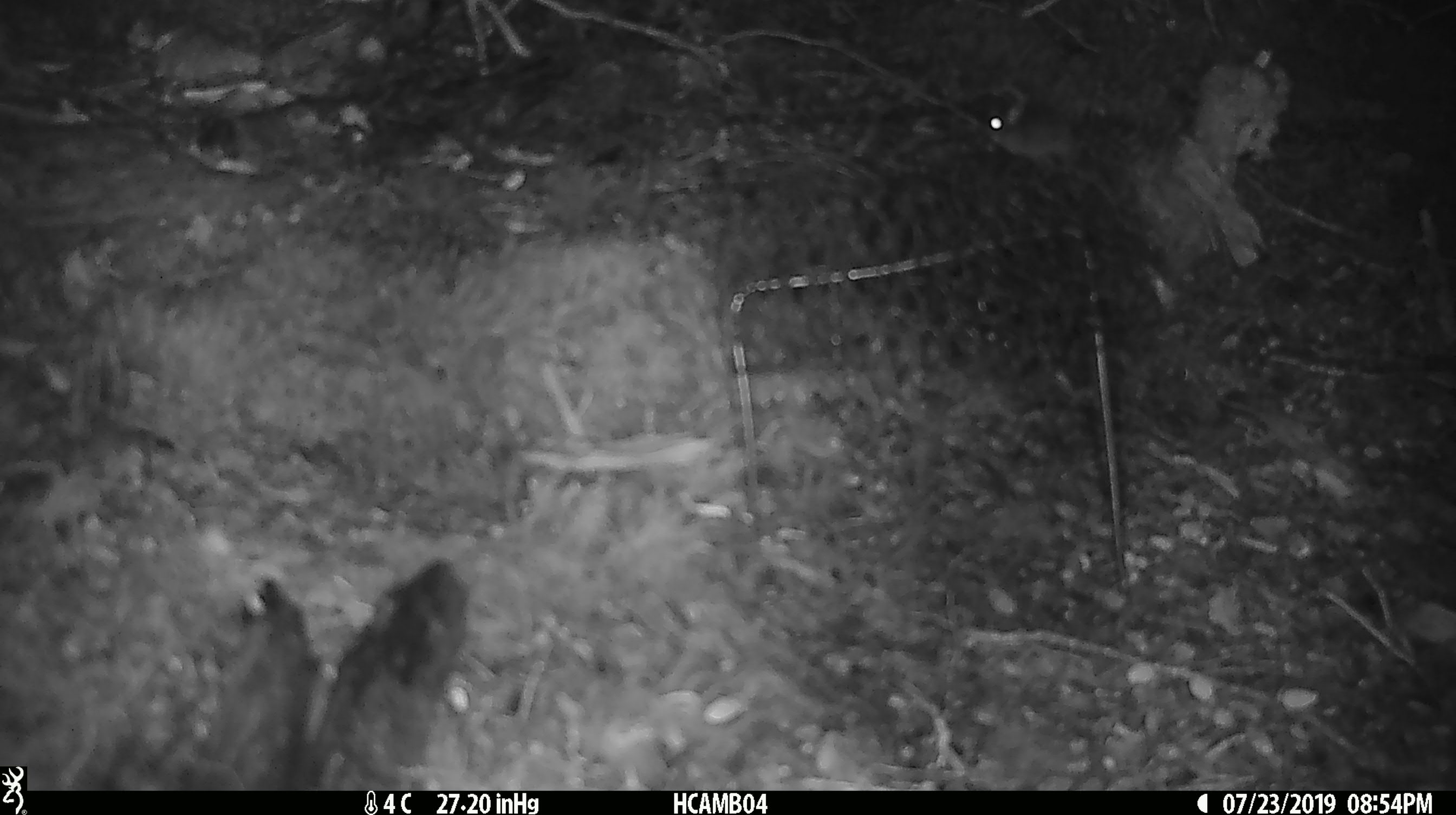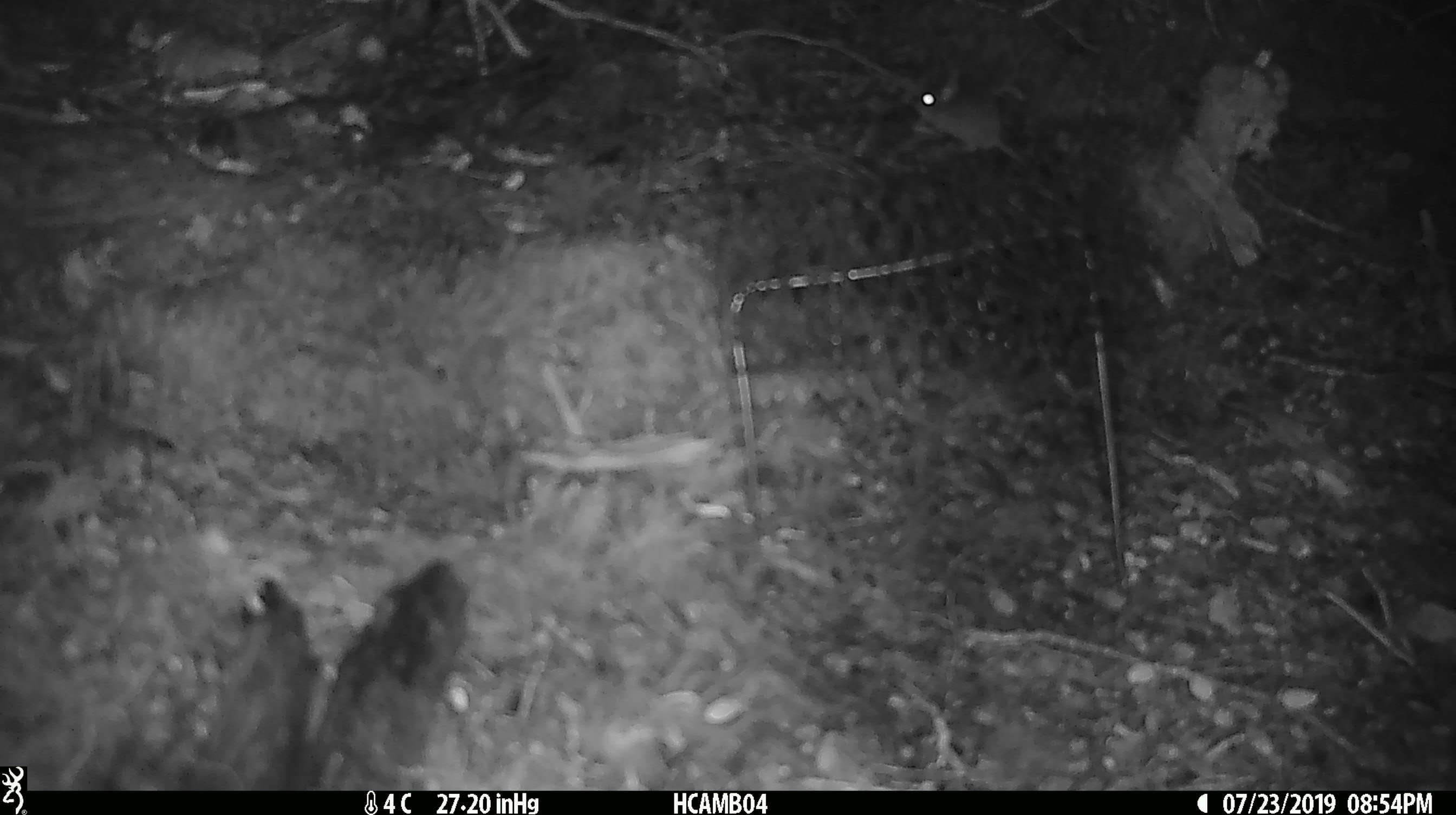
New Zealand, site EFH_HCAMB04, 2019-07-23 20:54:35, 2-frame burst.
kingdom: Animalia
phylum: Chordata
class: Mammalia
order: Rodentia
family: Muridae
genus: Mus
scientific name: Mus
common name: mouse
Mouse (Mus).